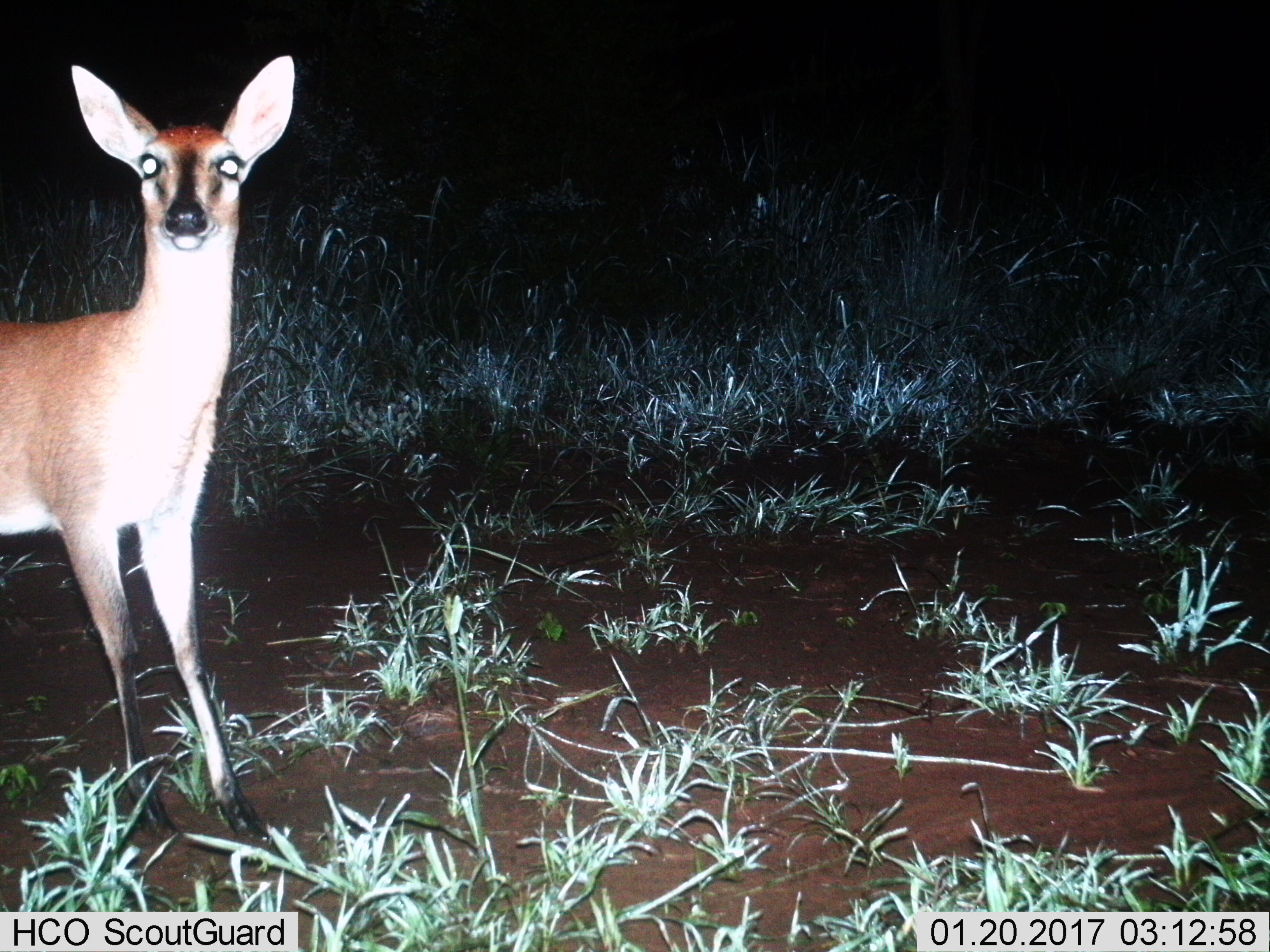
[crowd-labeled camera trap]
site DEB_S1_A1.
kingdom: Animalia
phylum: Chordata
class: Mammalia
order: Artiodactyla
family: Bovidae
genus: Sylvicapra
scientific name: Sylvicapra grimmia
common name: common duiker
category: duikercommongrey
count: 1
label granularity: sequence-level